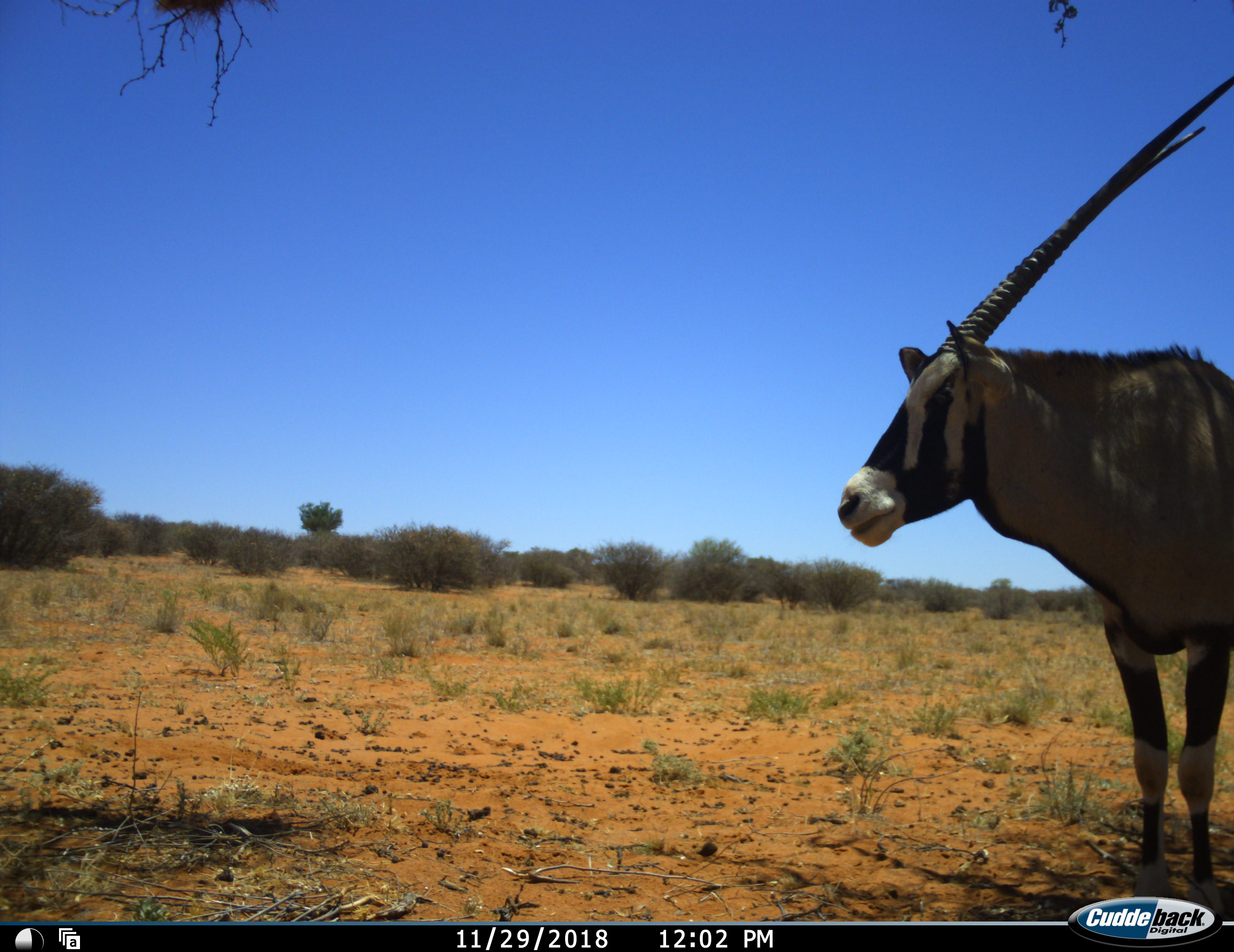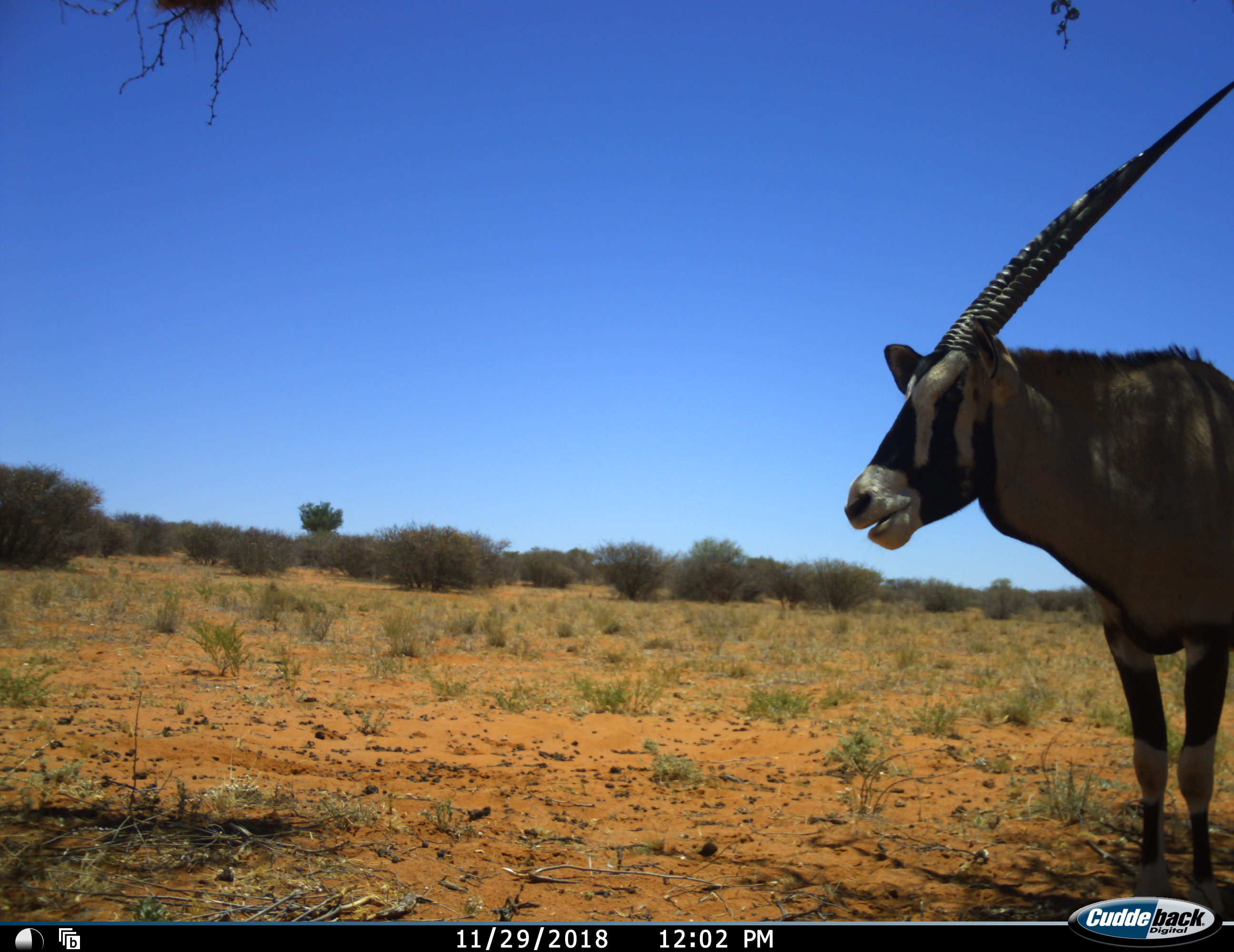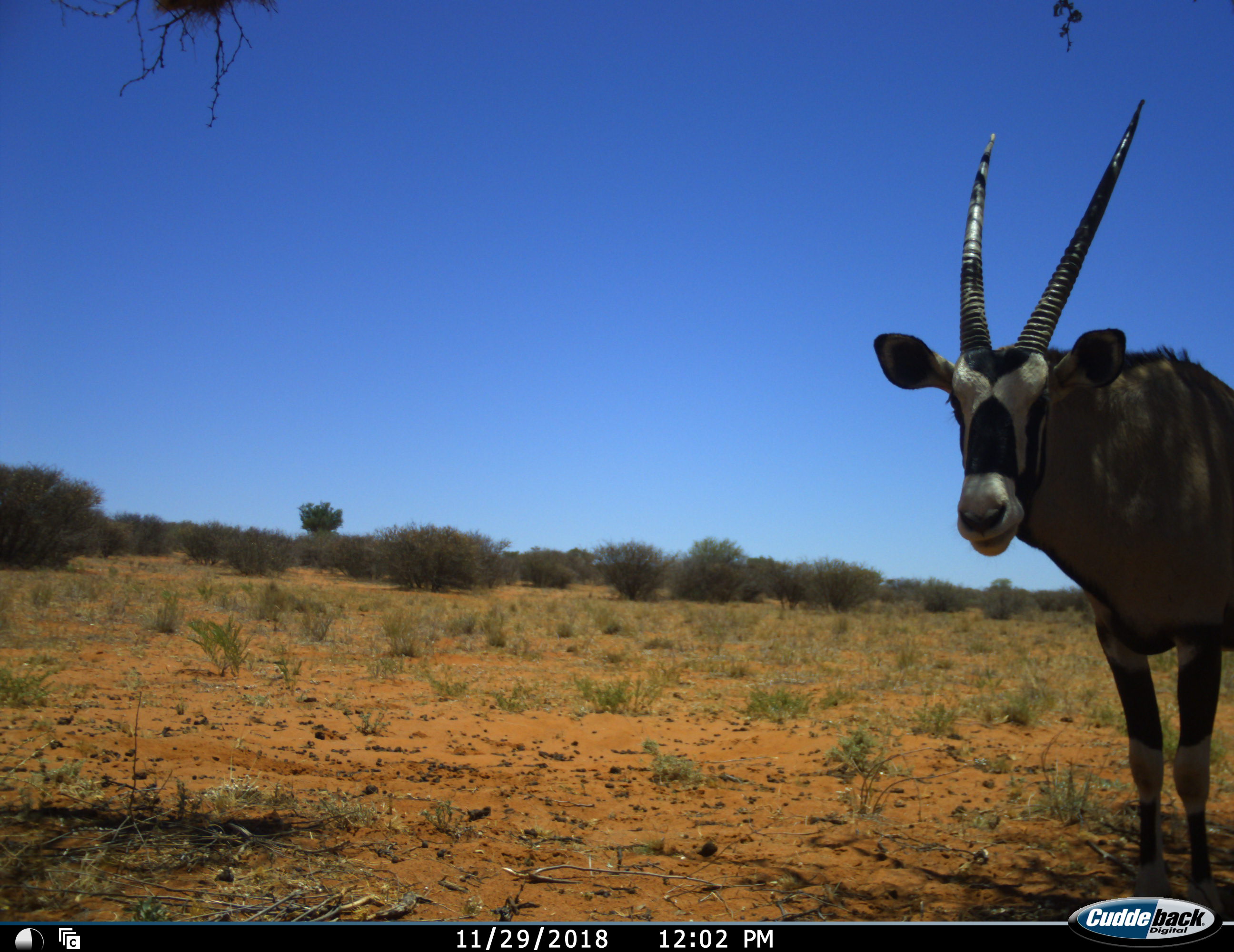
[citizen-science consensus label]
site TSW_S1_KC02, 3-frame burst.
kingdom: Animalia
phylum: Chordata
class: Mammalia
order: Artiodactyla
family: Bovidae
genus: Oryx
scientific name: Oryx gazella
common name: gemsbok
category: oryx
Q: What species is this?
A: Oryx (gemsbok) (Oryx gazella).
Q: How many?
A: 1.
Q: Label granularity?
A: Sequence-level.